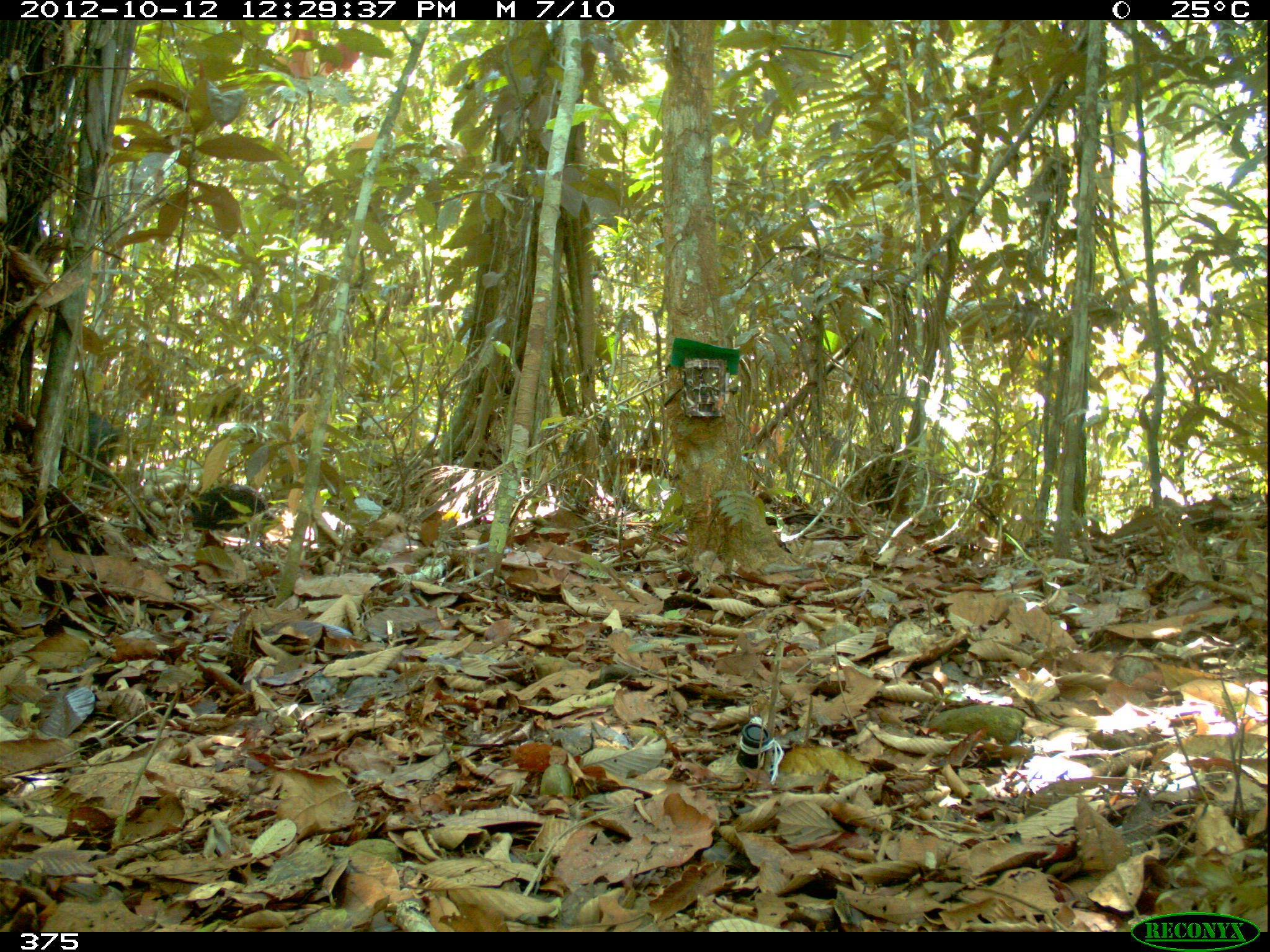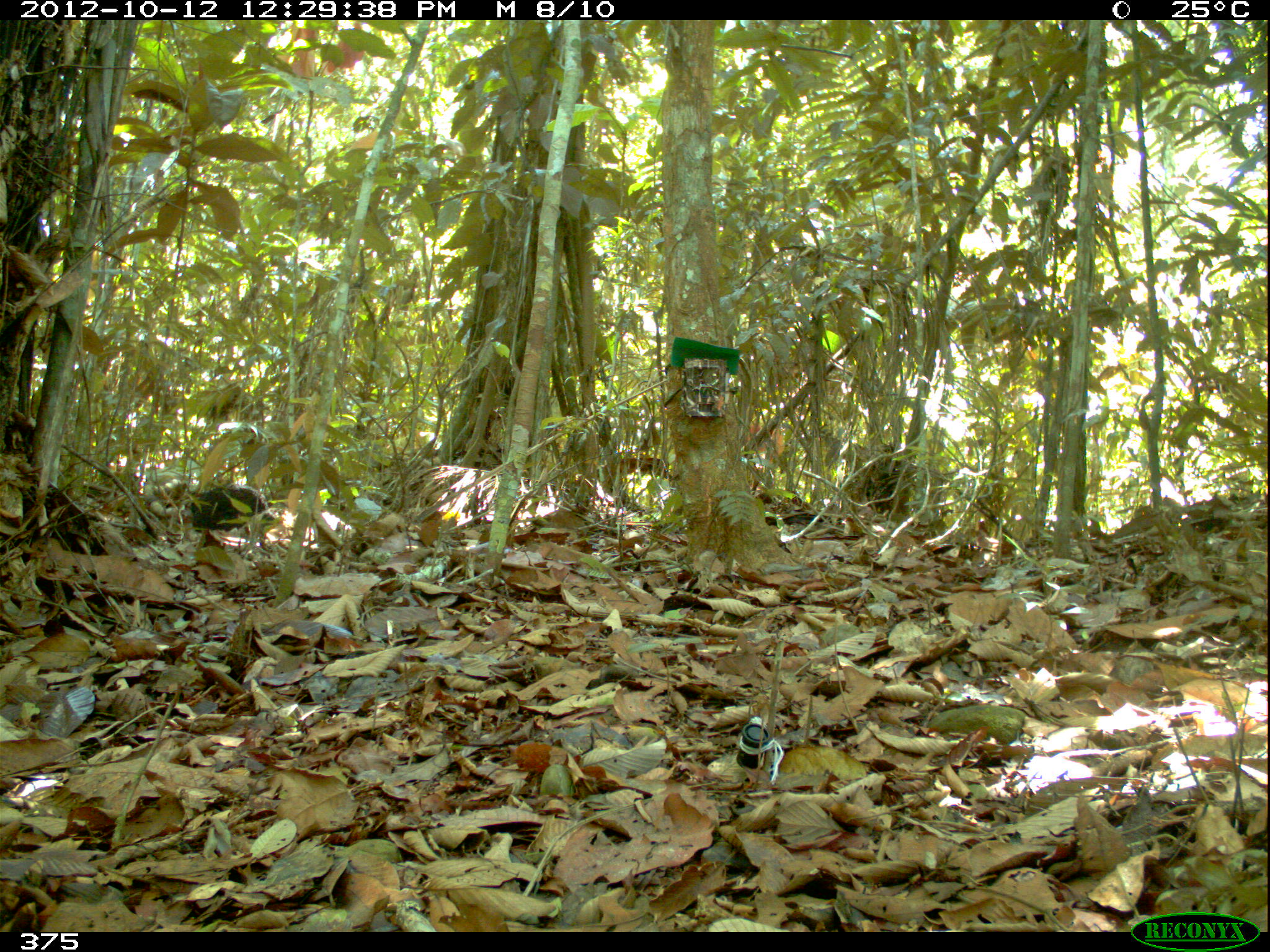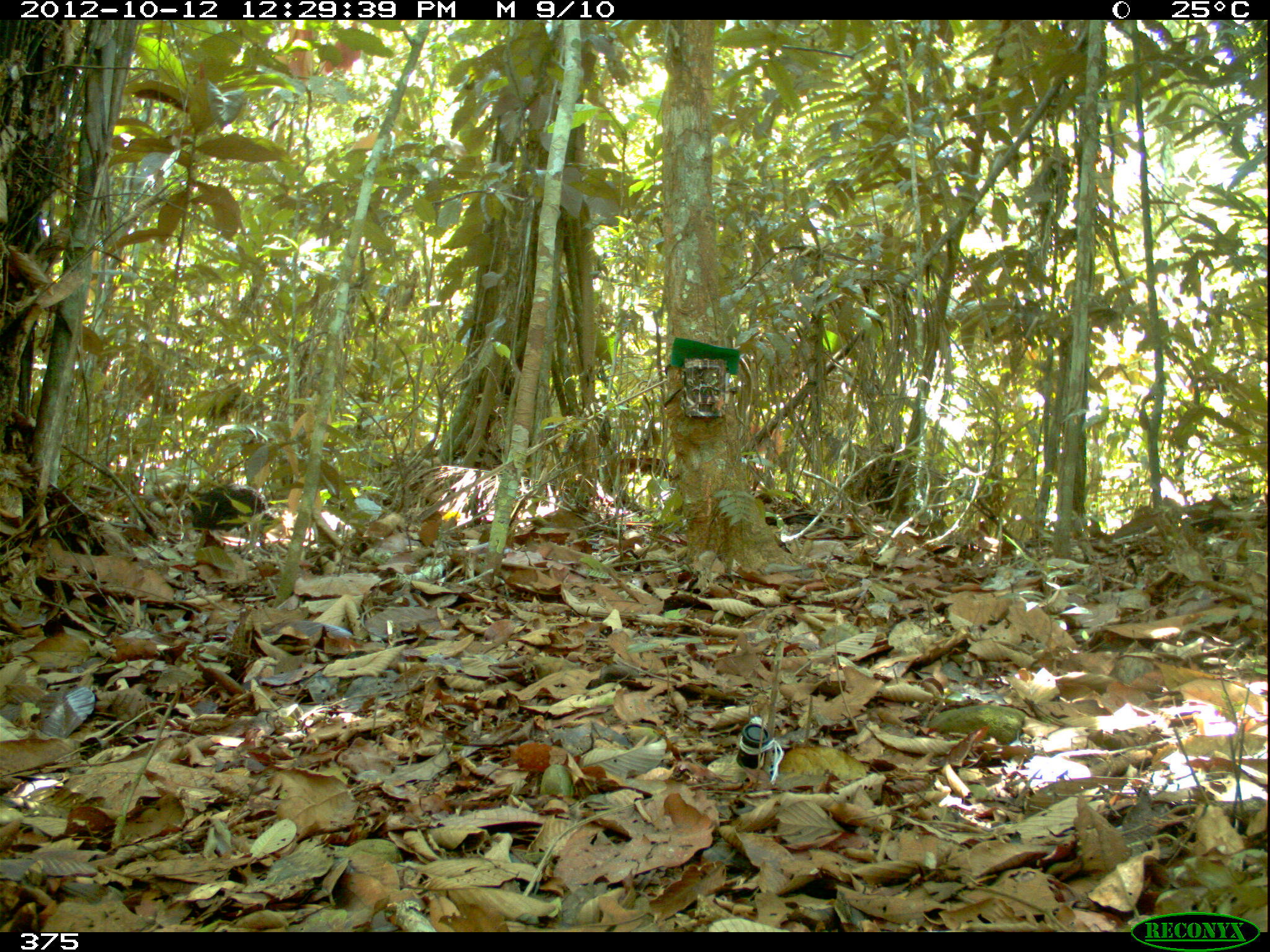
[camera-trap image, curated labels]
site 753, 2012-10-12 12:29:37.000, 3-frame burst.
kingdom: Animalia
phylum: Chordata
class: Mammalia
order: Artiodactyla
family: Tayassuidae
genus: Tayassu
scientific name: Tayassu pecari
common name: white-lipped peccary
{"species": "Tayassu pecari (white-lipped peccary)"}